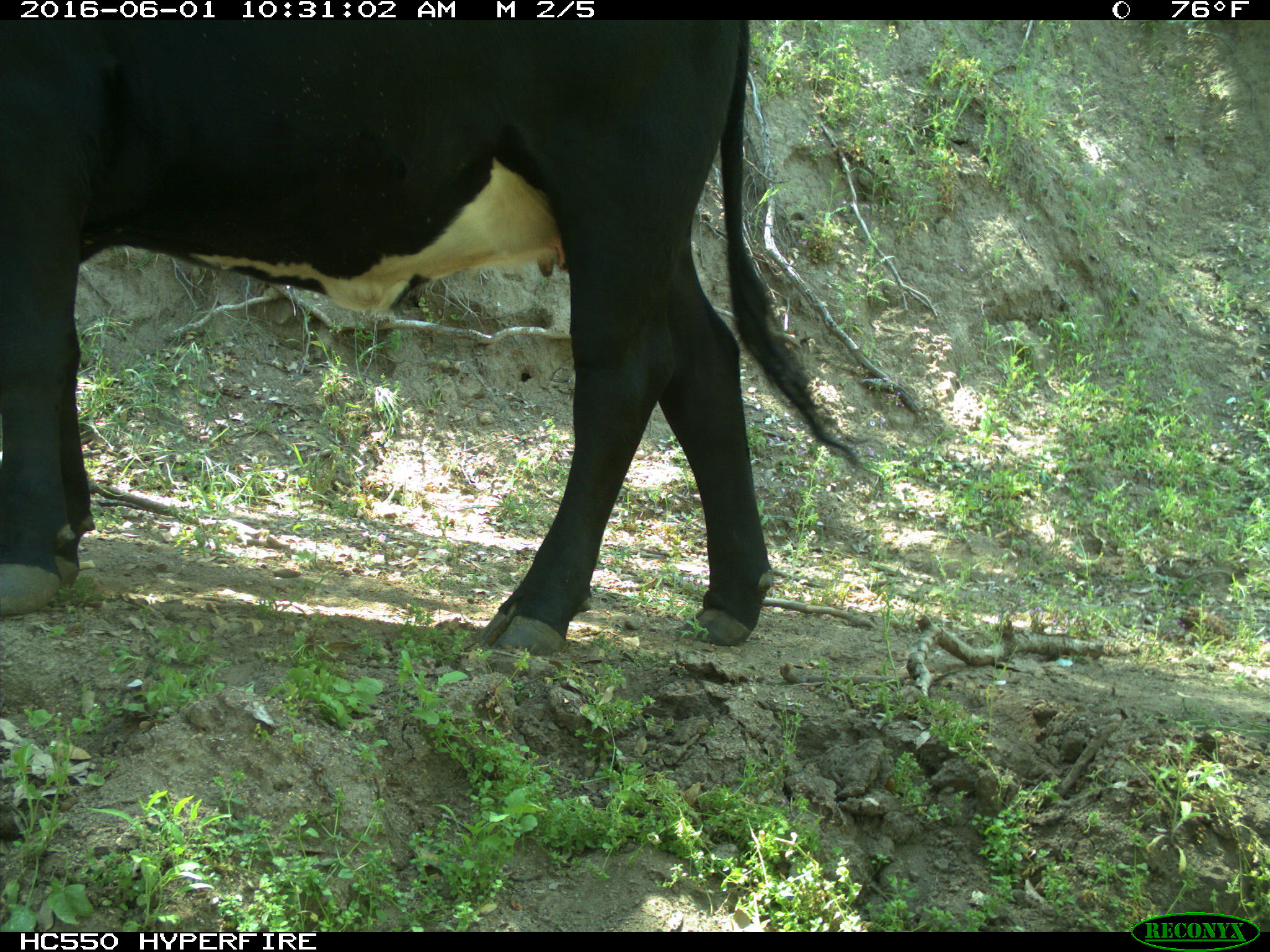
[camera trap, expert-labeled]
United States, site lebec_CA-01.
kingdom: Animalia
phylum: Chordata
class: Mammalia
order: Artiodactyla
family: Bovidae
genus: Bos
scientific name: Bos taurus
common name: domestic cow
Bos taurus (domestic cow).